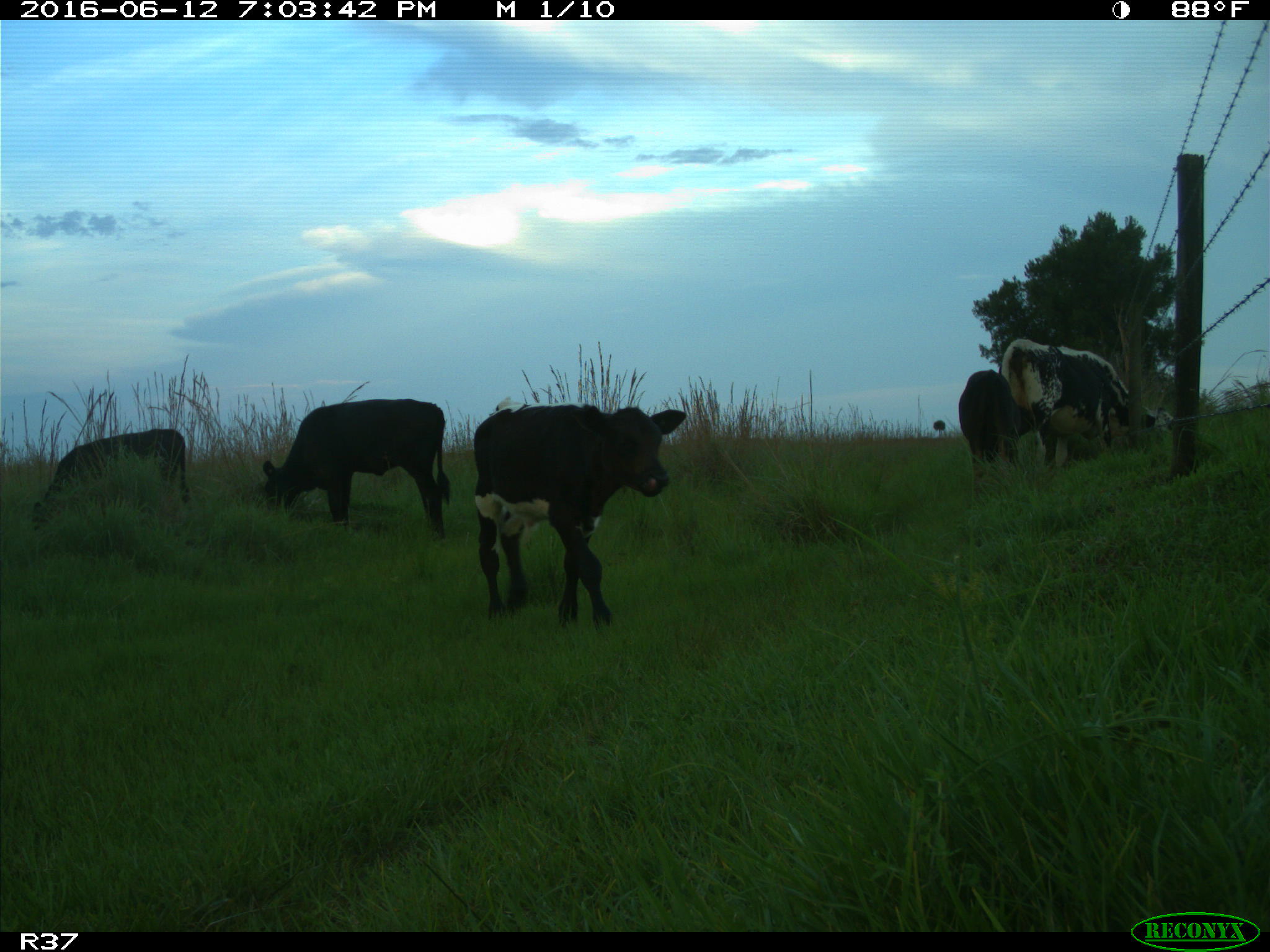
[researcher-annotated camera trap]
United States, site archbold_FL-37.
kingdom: Animalia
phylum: Chordata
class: Mammalia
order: Artiodactyla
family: Bovidae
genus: Bos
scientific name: Bos taurus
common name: domestic cow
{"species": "Bos taurus (domestic cow)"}